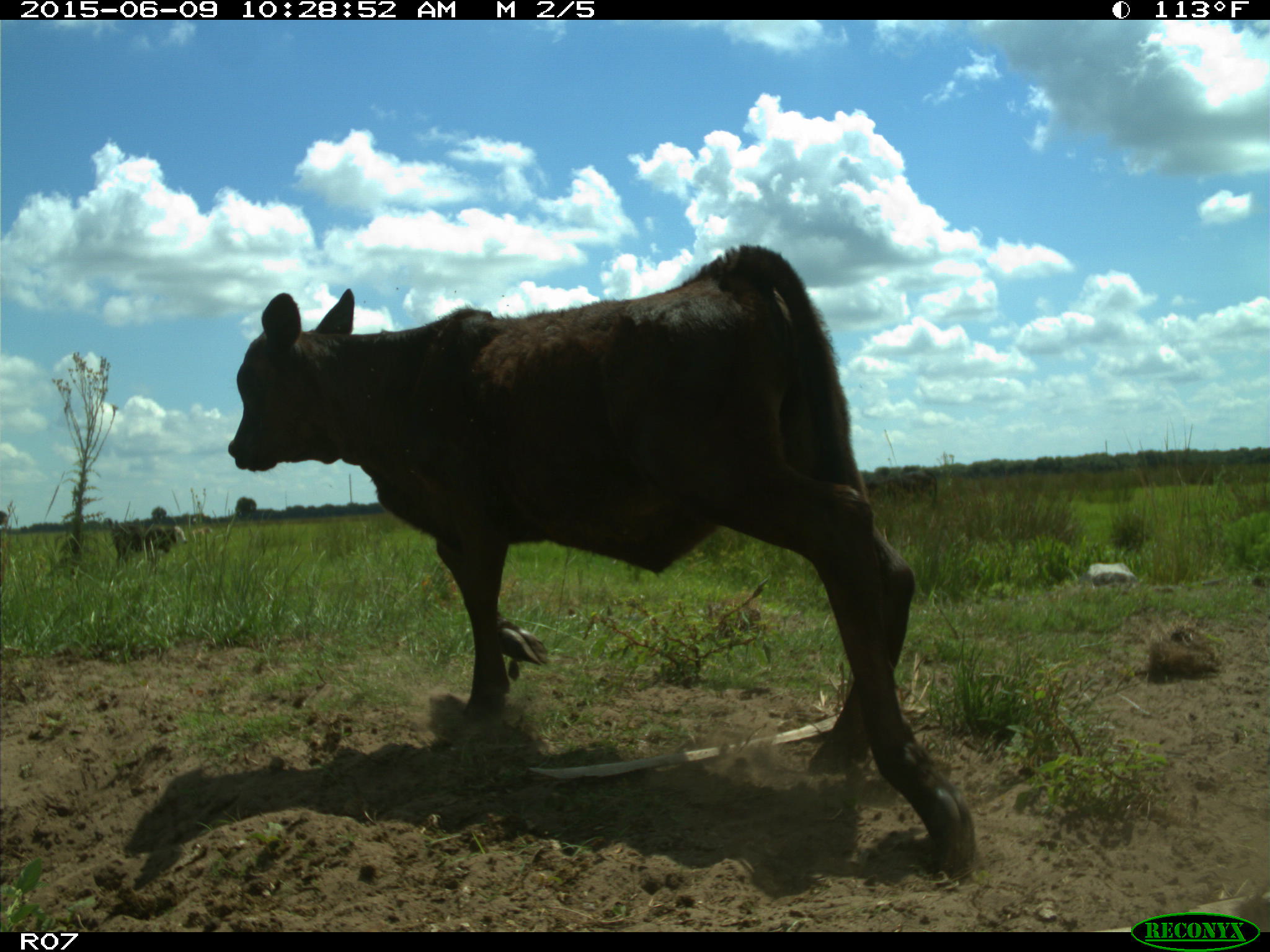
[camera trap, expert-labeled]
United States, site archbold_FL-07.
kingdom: Animalia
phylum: Chordata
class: Mammalia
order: Artiodactyla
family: Bovidae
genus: Bos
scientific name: Bos taurus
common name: domestic cow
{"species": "Bos taurus (domestic cow)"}